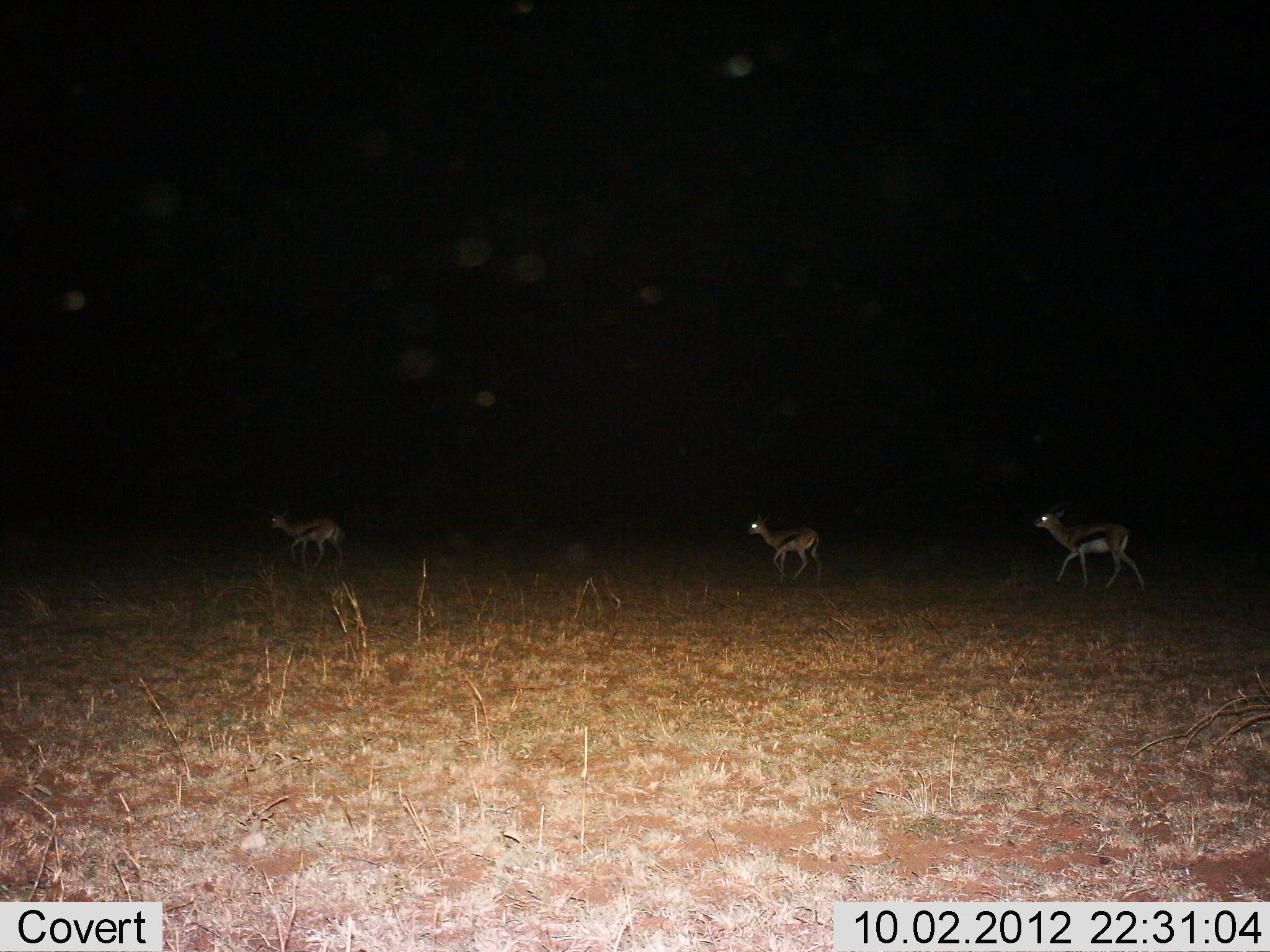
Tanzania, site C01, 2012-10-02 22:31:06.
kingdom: Animalia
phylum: Chordata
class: Mammalia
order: Artiodactyla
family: Bovidae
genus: Eudorcas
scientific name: Eudorcas thomsonii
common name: thomson's gazelle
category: gazellethomsons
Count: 3.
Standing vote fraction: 20%.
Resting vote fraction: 0%.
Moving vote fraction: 90%.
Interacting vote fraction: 0%.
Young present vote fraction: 10%.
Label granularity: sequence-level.